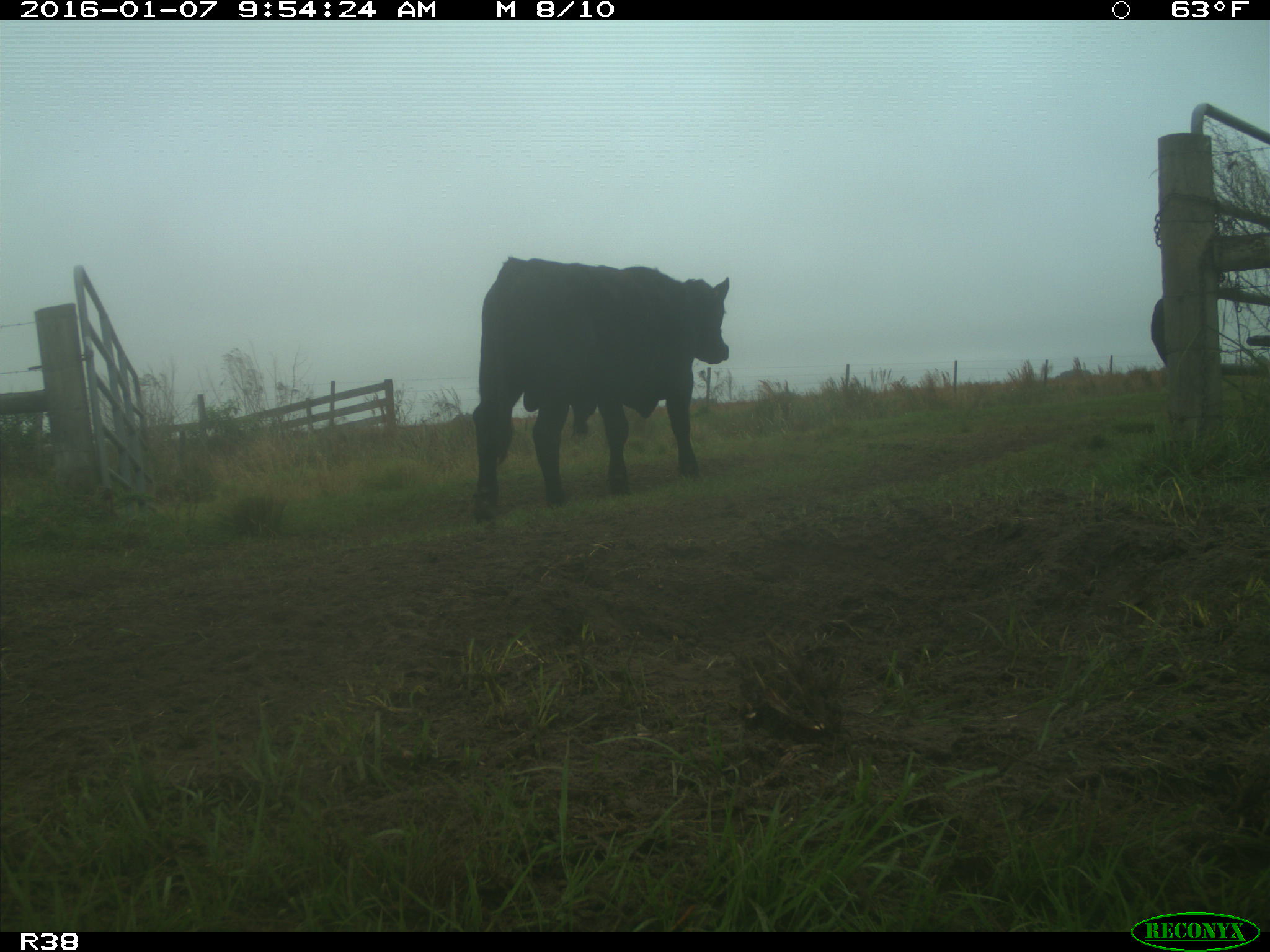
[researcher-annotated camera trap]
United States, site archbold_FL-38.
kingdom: Animalia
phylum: Chordata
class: Mammalia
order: Artiodactyla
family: Bovidae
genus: Bos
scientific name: Bos taurus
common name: domestic cow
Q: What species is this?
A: Bos taurus (domestic cow).